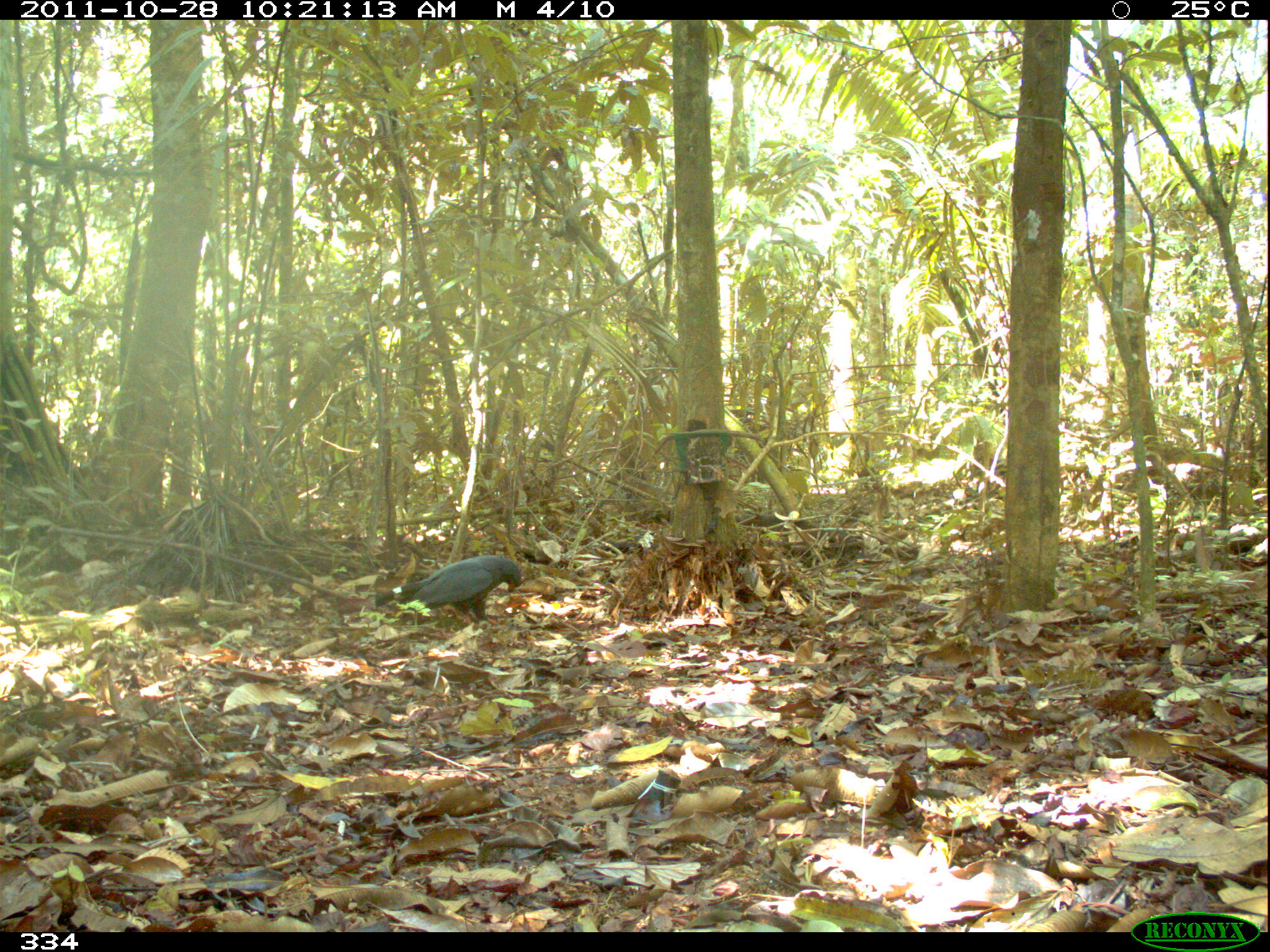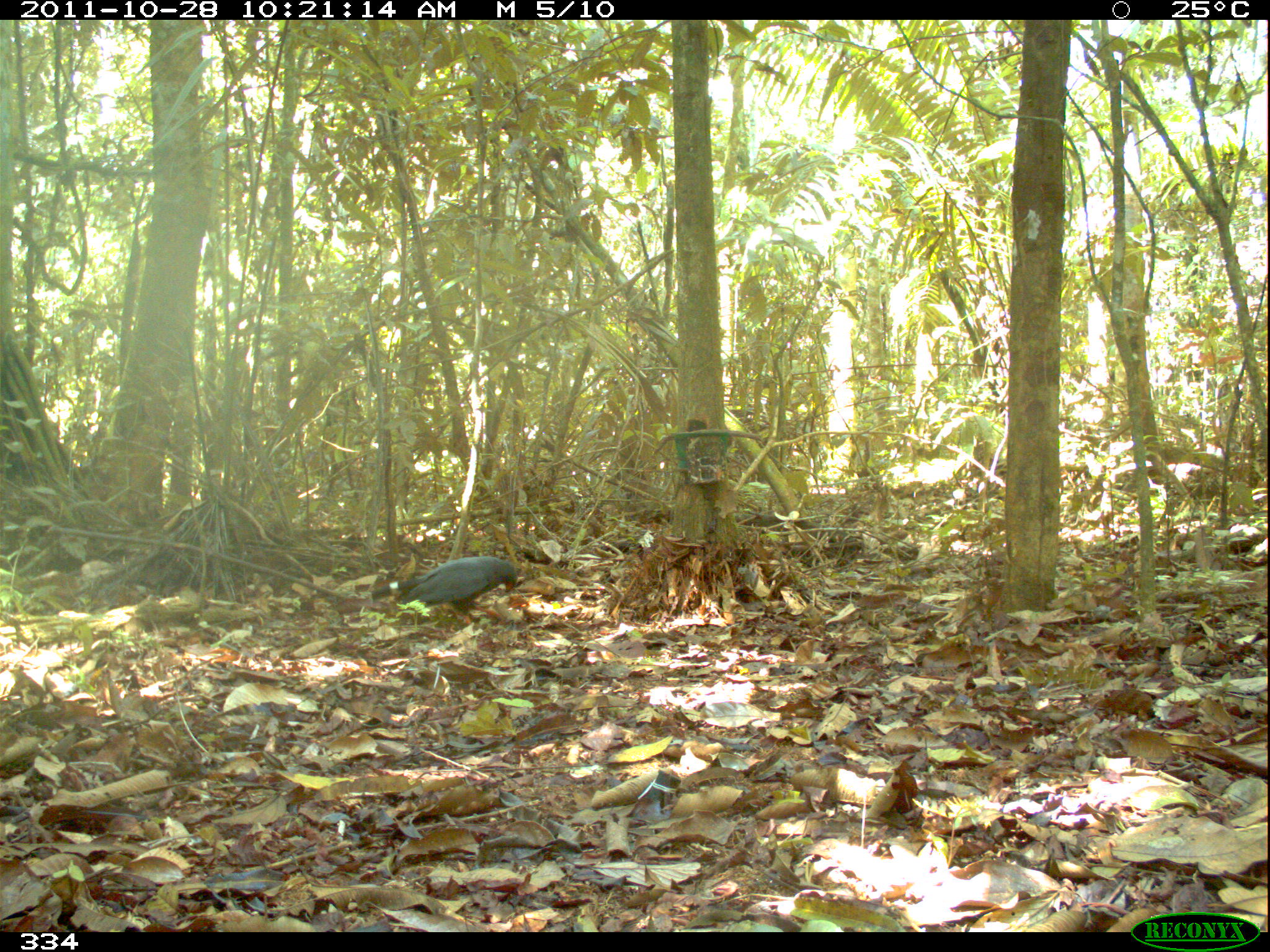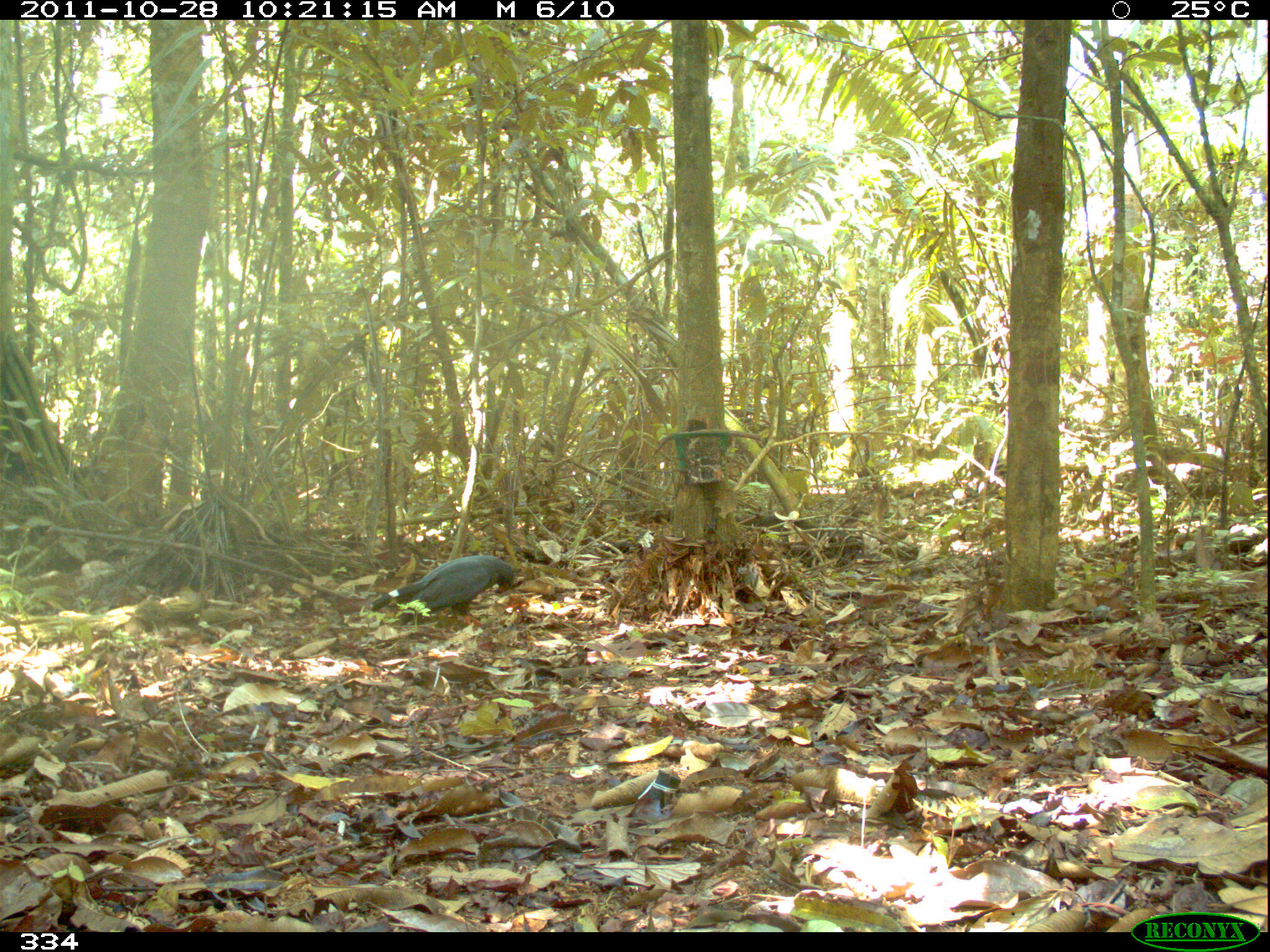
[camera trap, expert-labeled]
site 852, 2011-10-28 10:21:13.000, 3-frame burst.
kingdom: Animalia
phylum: Chordata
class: Aves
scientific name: Aves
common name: bird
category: unknown bird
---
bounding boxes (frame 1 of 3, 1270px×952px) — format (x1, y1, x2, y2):
unknown bird: (372, 554, 525, 633)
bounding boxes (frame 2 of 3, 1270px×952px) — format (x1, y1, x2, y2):
unknown bird: (366, 556, 521, 625)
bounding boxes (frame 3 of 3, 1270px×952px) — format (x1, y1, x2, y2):
unknown bird: (369, 555, 517, 627)